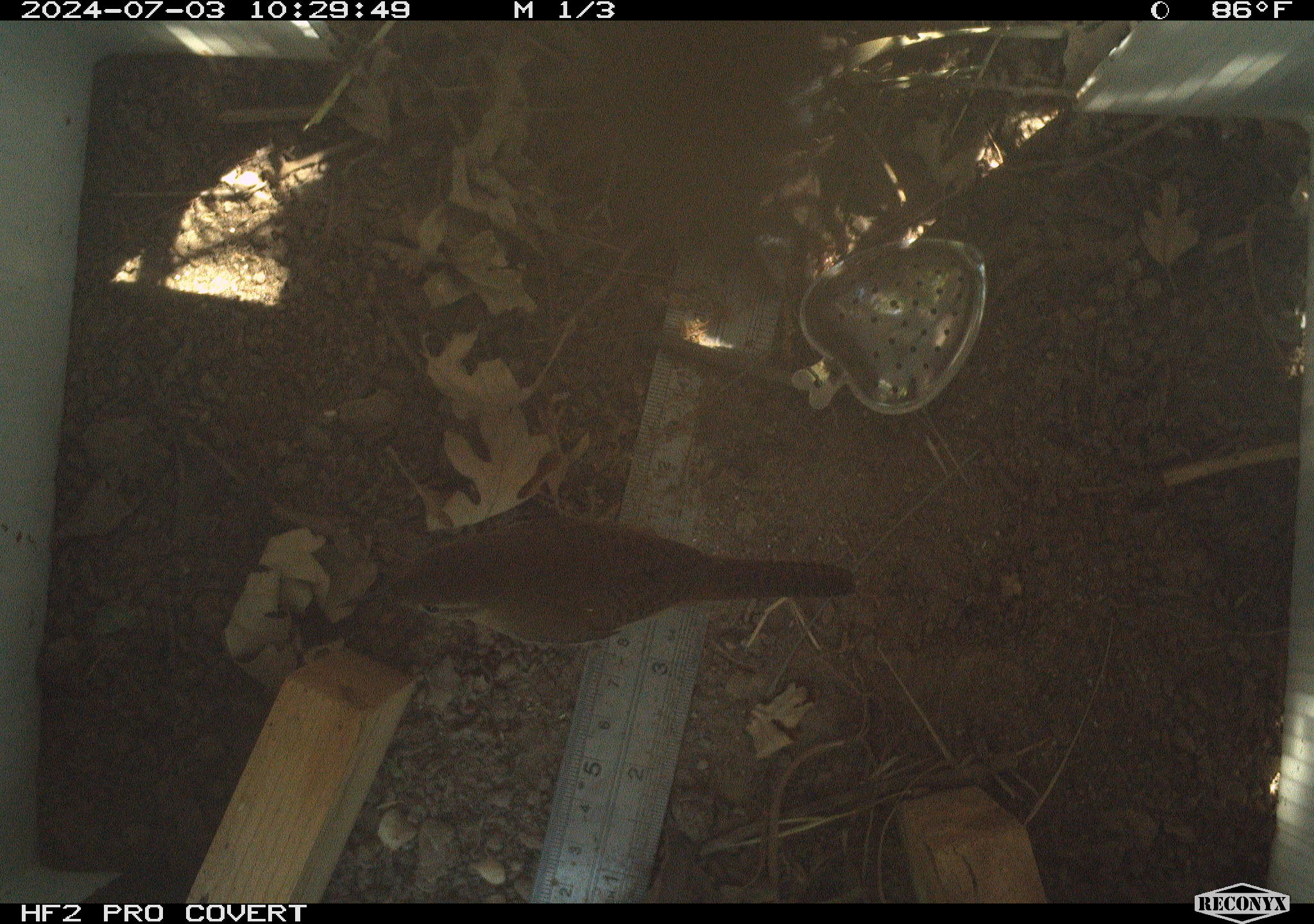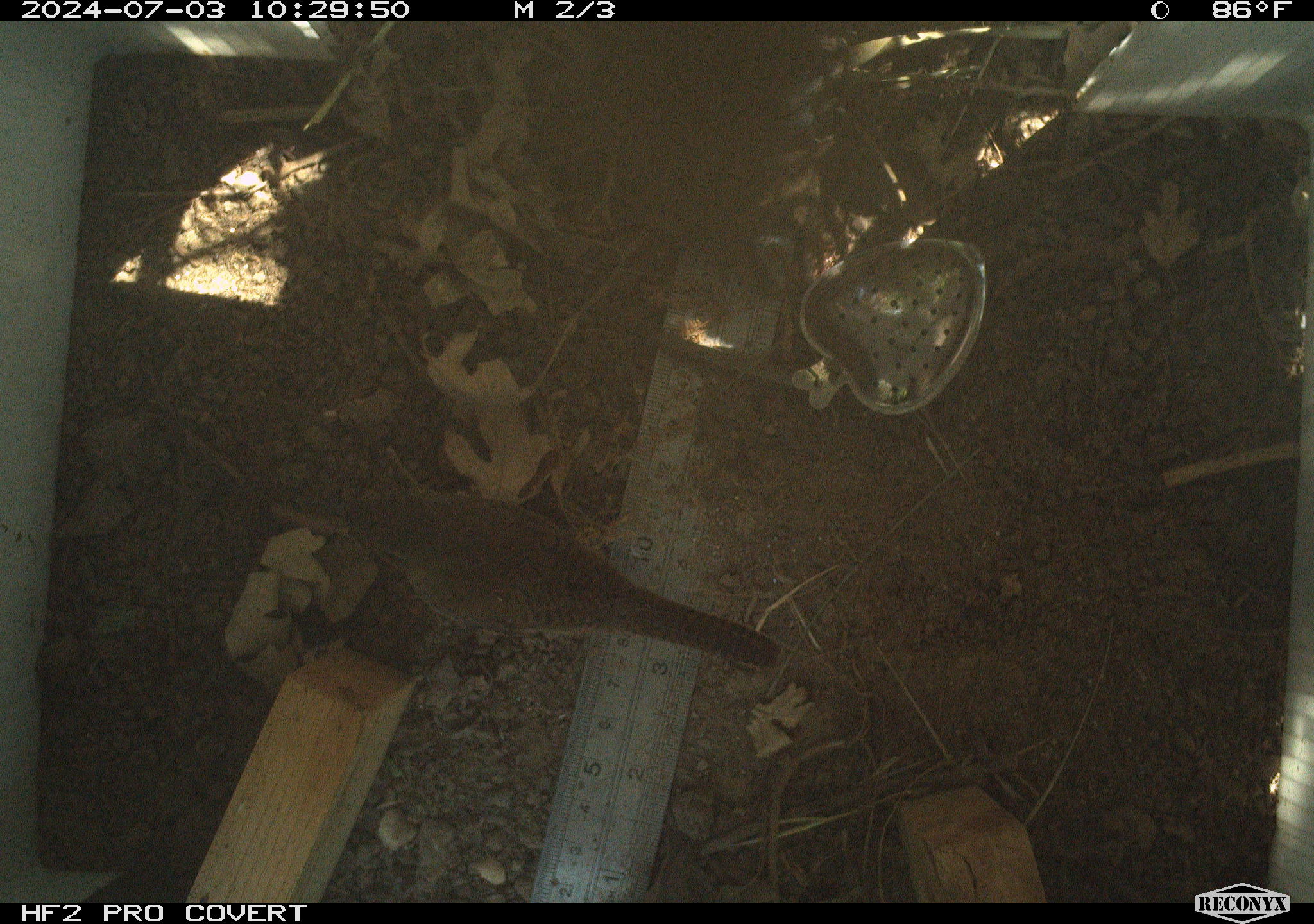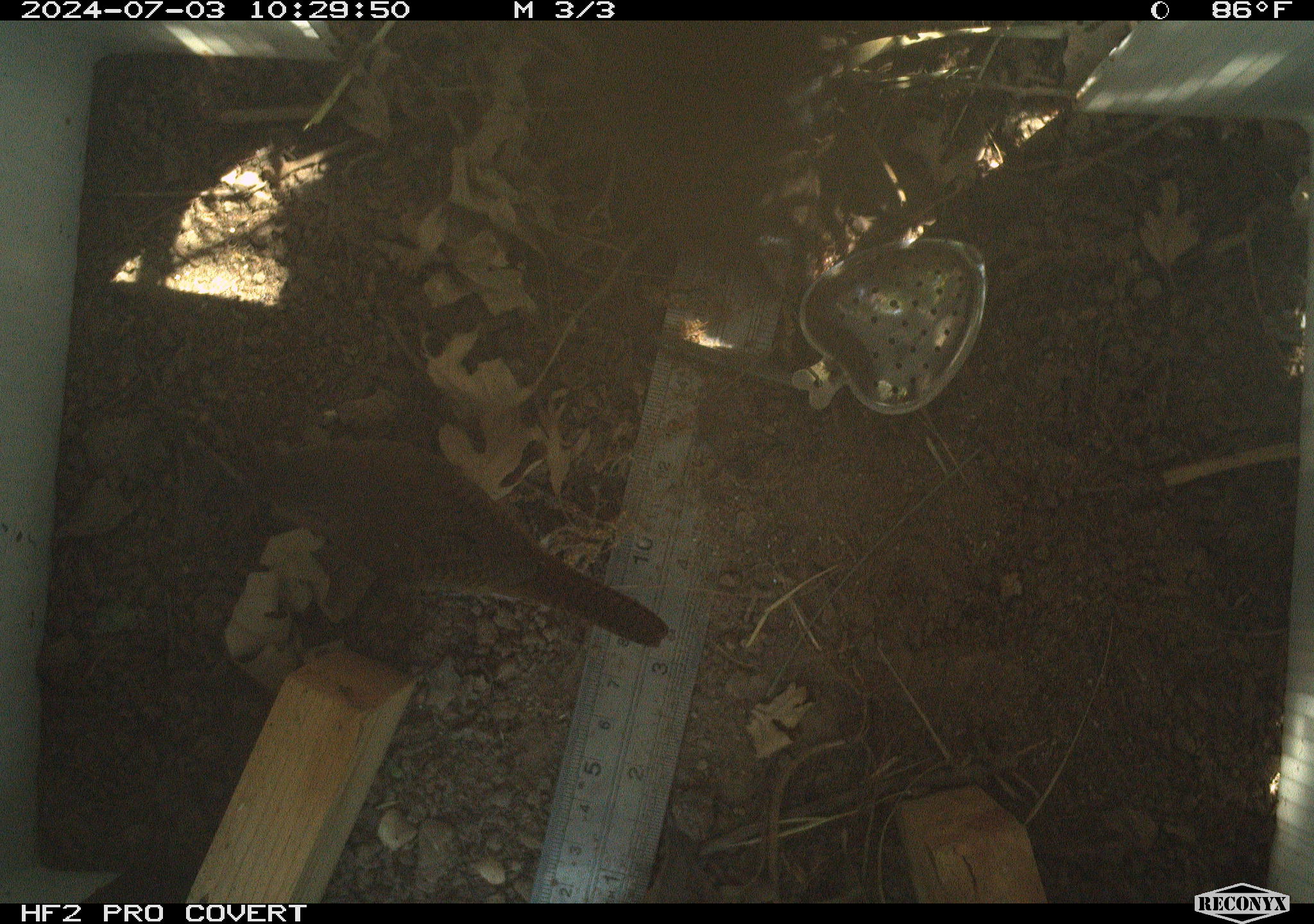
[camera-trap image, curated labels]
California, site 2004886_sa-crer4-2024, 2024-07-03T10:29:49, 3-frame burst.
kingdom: Animalia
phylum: Chordata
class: Aves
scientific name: Aves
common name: bird